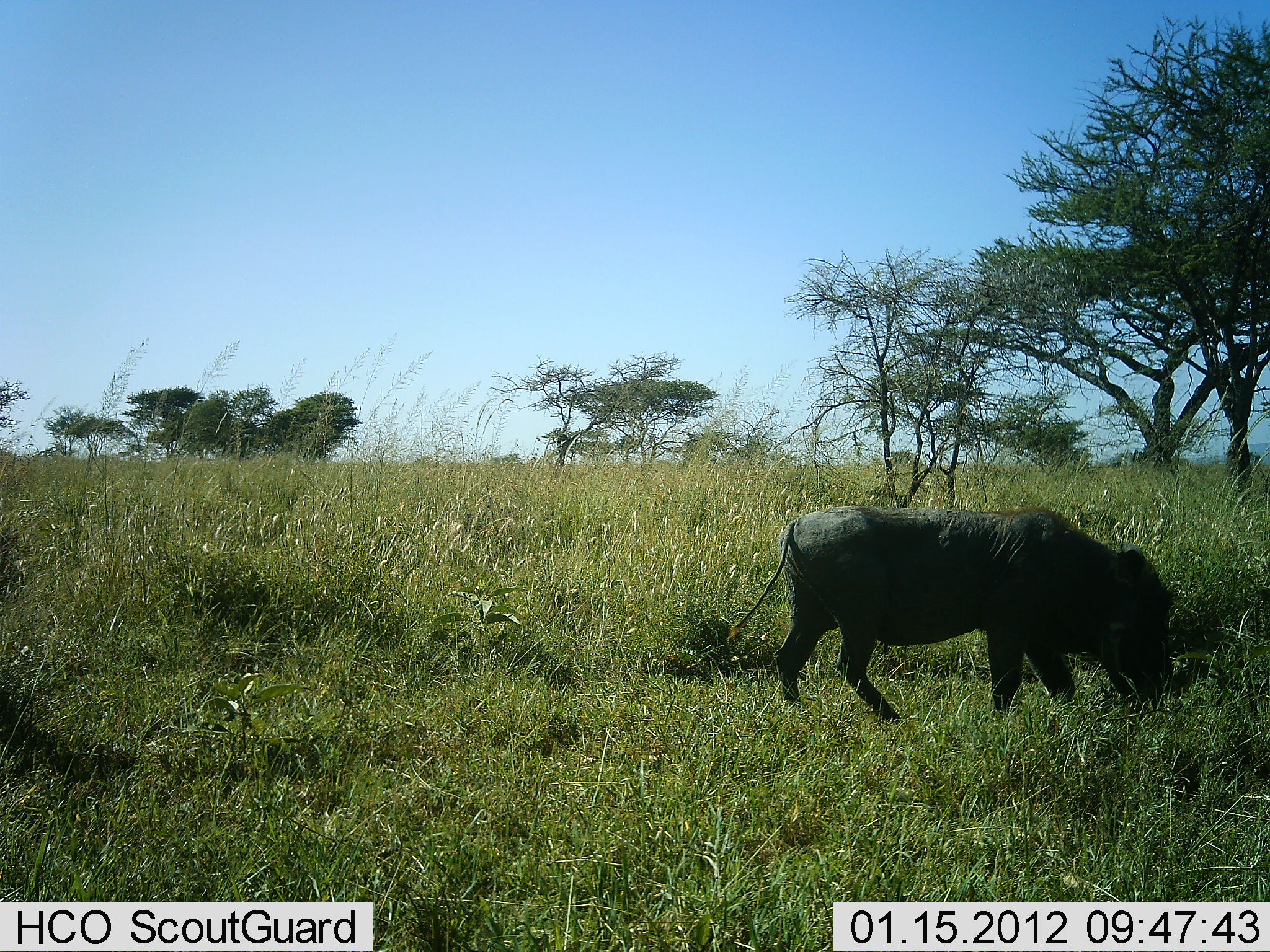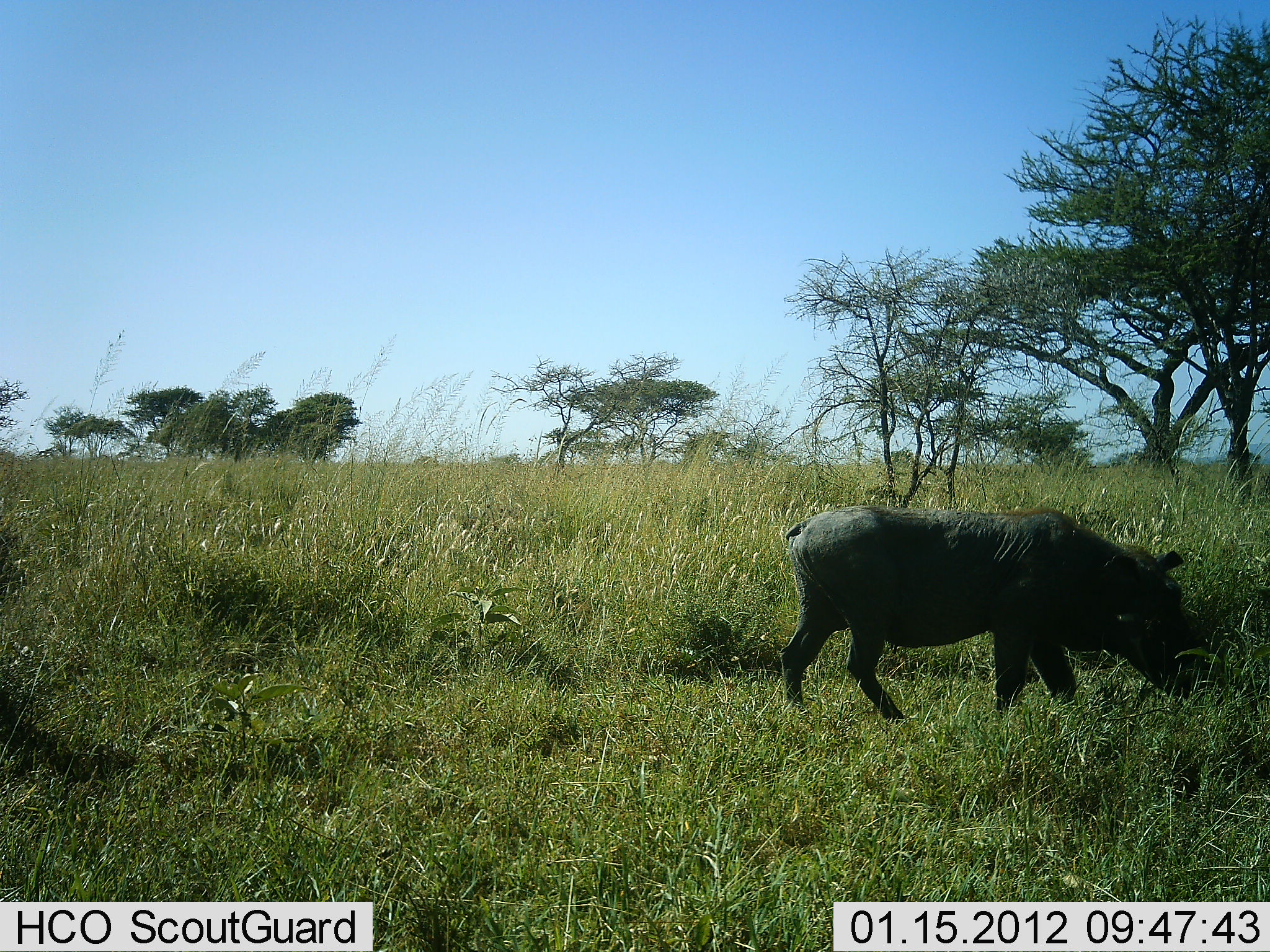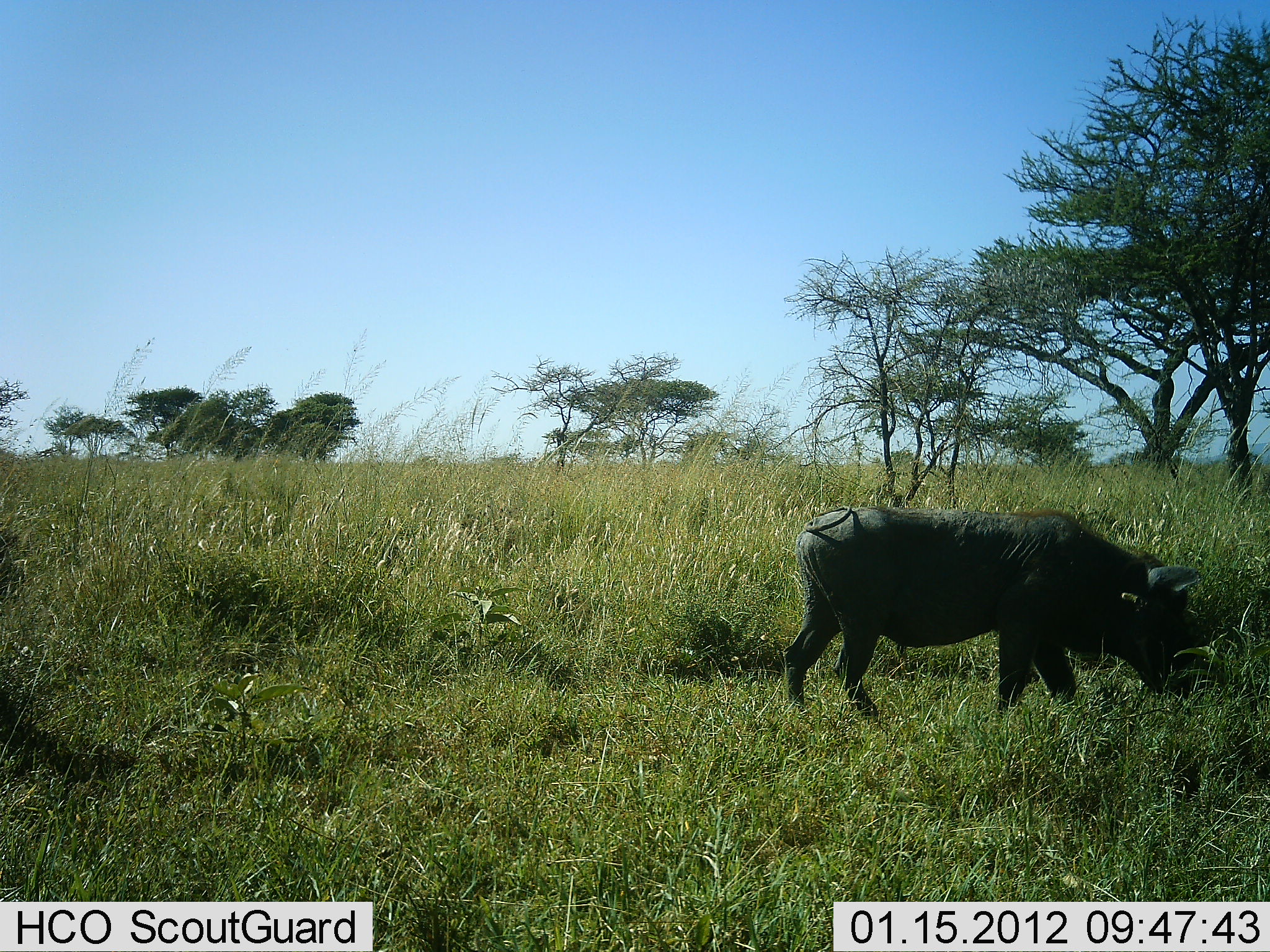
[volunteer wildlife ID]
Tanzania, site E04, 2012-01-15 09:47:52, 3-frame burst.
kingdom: Animalia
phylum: Chordata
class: Mammalia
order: Artiodactyla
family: Suidae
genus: Phacochoerus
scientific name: Phacochoerus africanus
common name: warthog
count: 1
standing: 26%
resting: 0%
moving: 19%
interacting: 0%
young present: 0%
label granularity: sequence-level